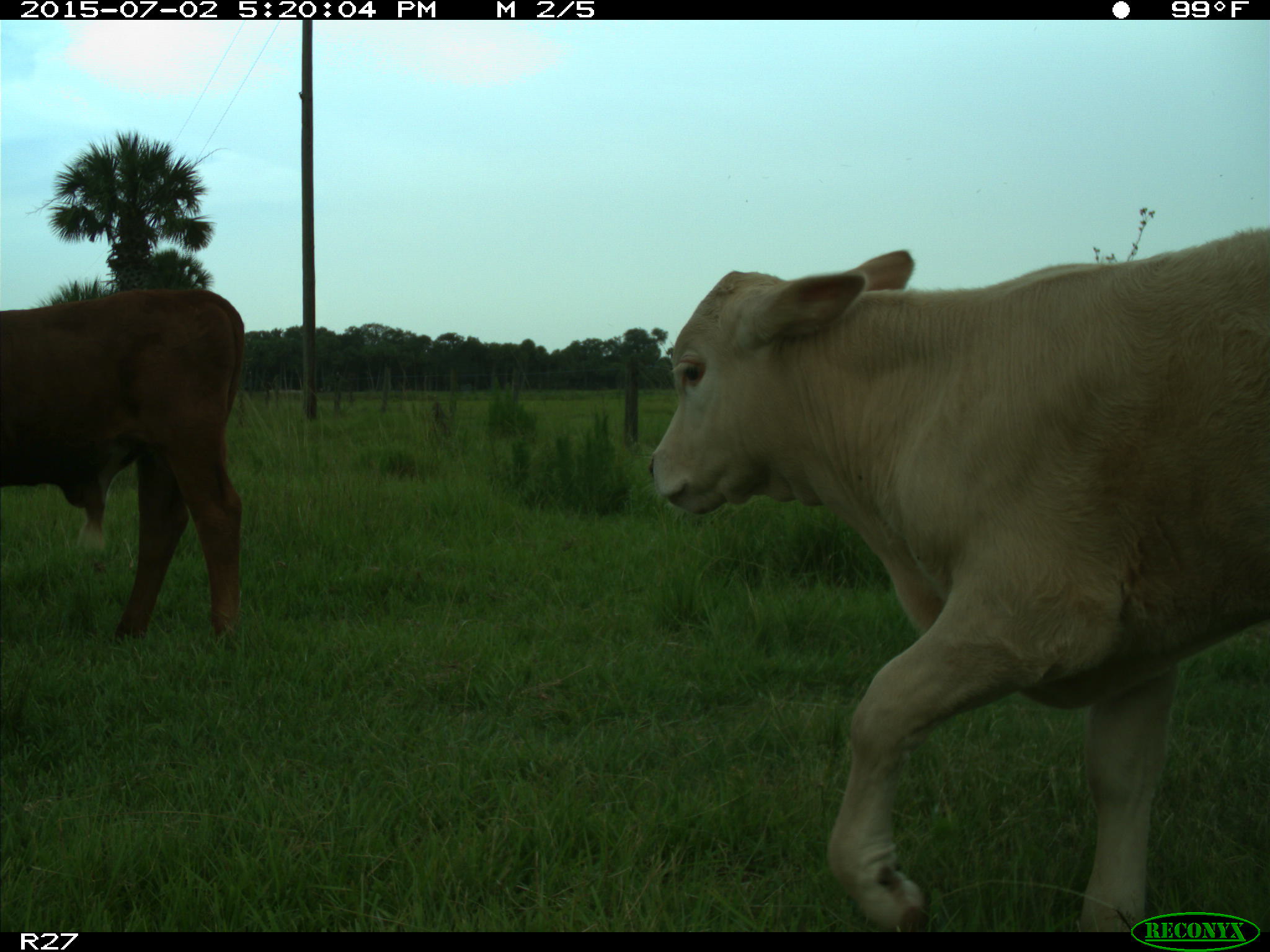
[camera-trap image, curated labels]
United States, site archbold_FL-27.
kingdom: Animalia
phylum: Chordata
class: Mammalia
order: Artiodactyla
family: Bovidae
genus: Bos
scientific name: Bos taurus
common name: domestic cow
Bos taurus (domestic cow).